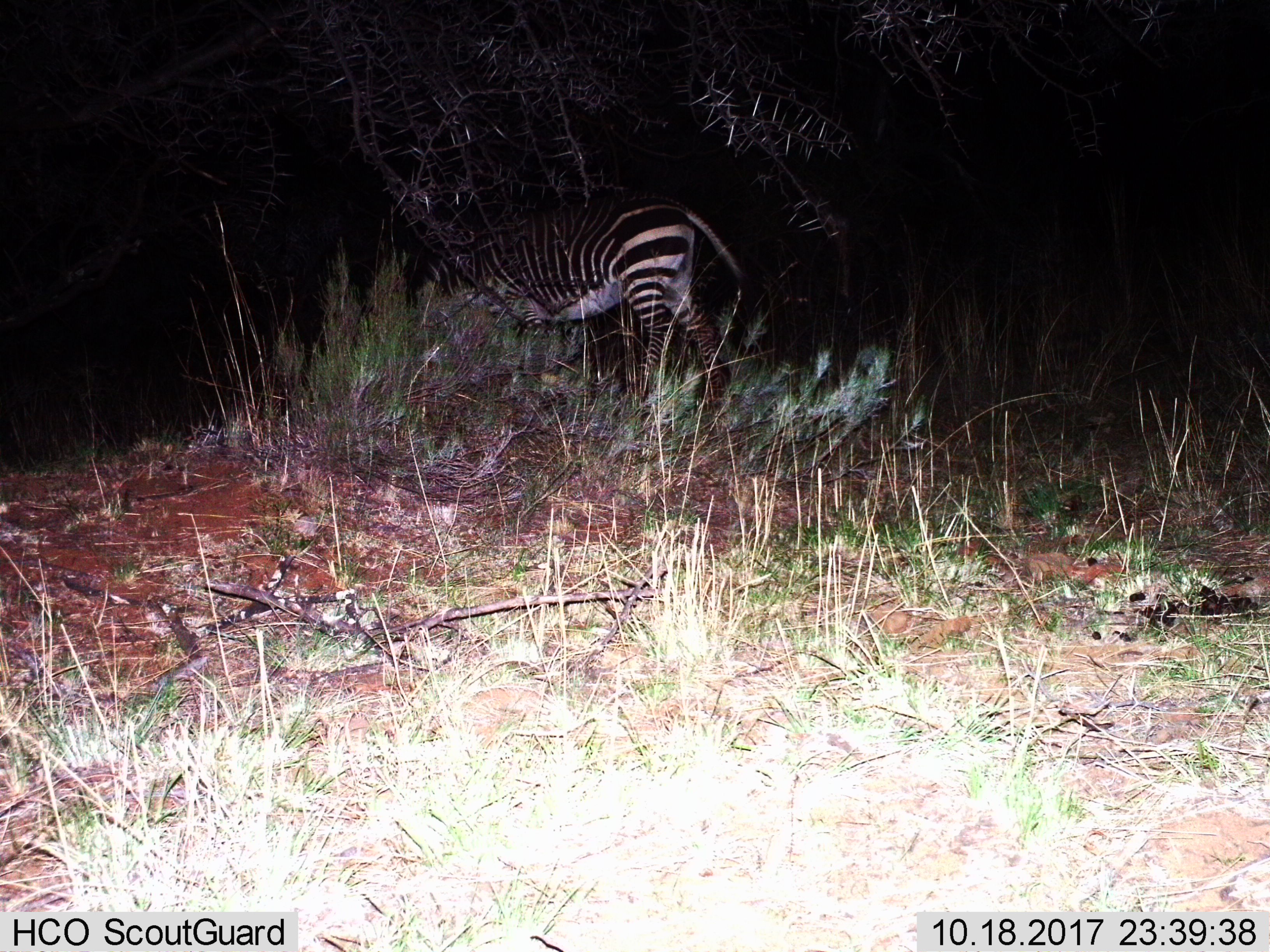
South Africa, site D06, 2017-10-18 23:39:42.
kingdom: Animalia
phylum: Chordata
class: Mammalia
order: Perissodactyla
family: Equidae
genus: Equus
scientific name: Equus zebra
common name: mountain zebra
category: zebramountain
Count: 1.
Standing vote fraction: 22%.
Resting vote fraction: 0%.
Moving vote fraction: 33%.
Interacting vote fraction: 0%.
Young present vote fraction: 0%.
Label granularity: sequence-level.